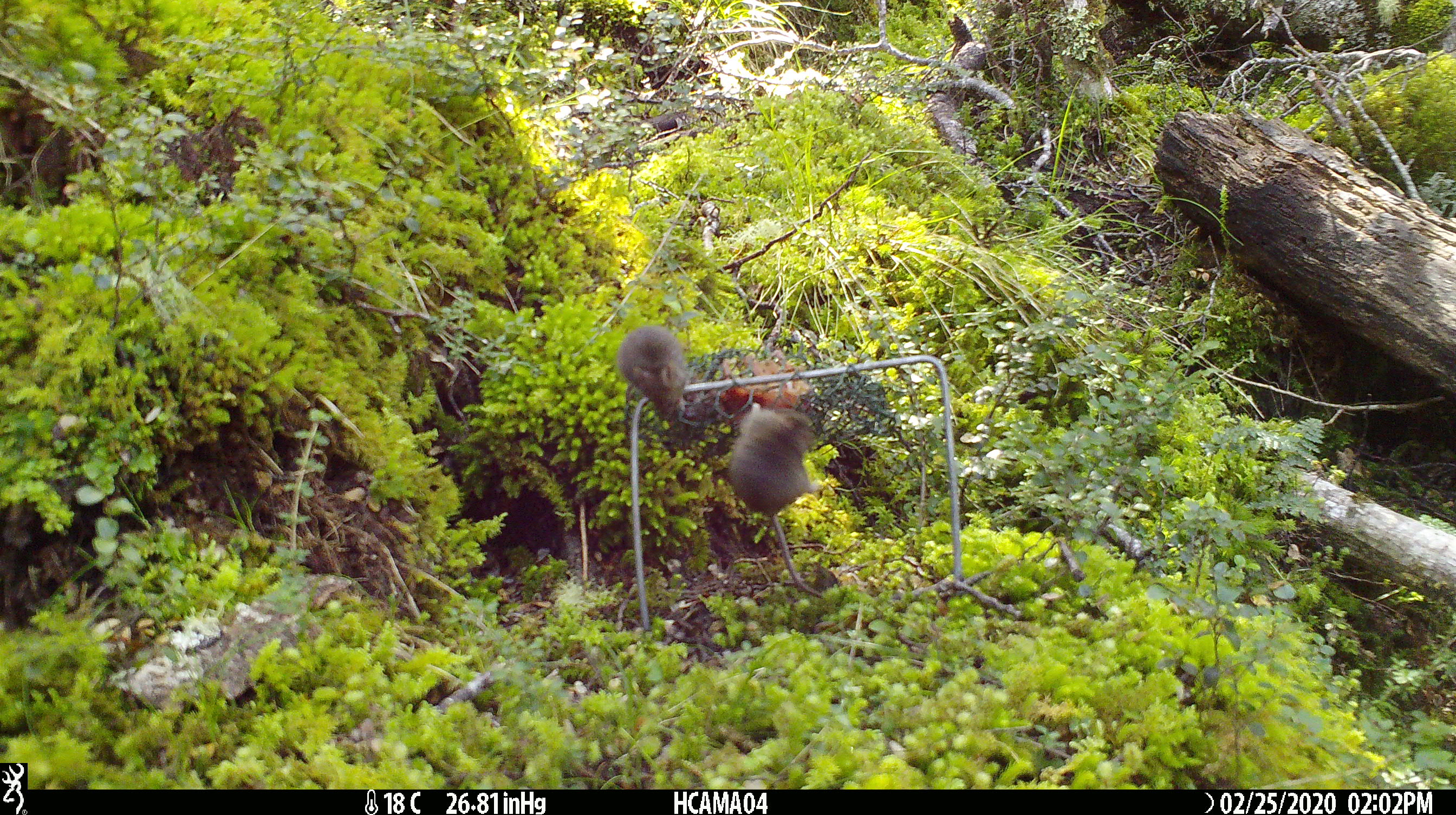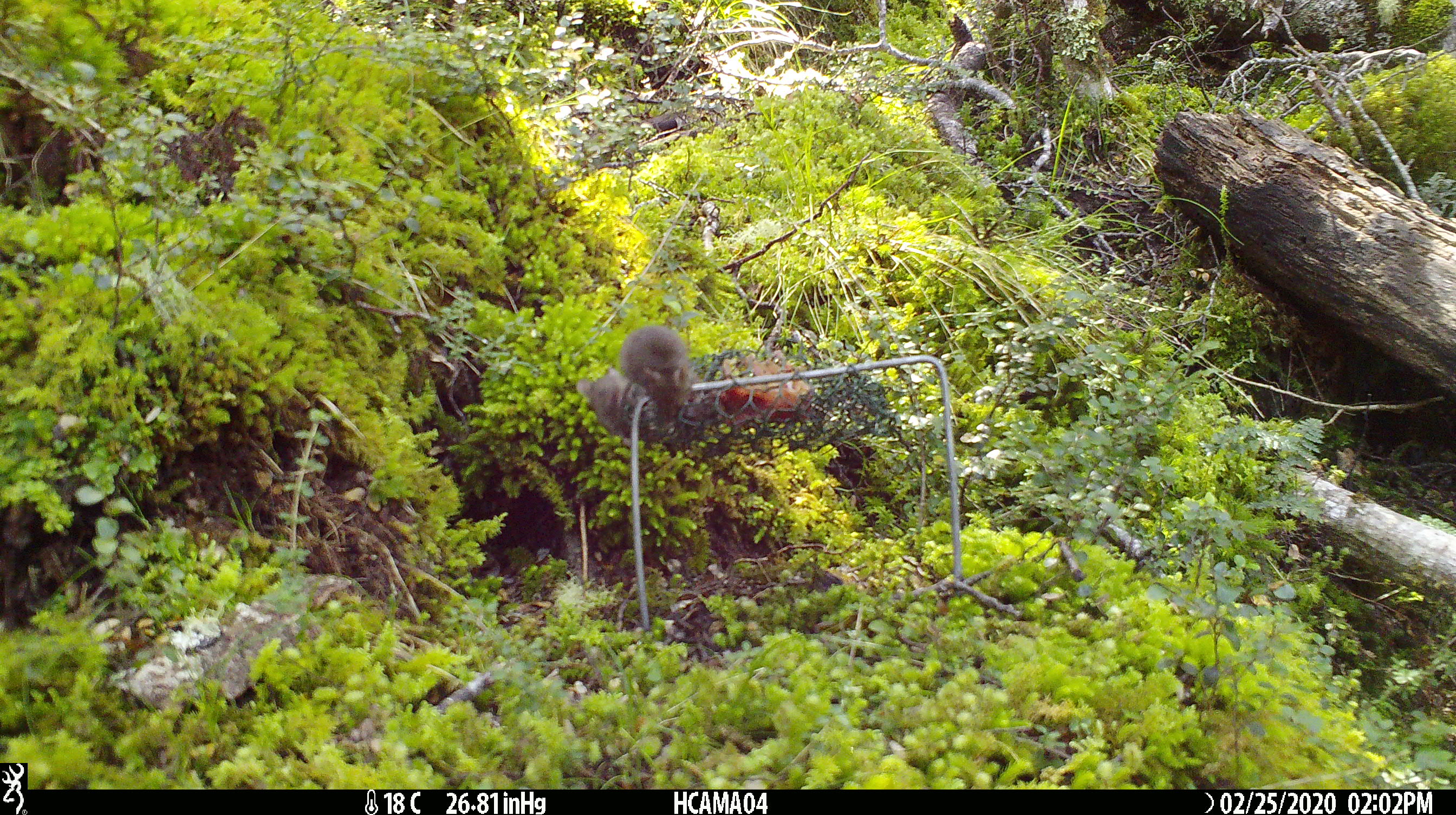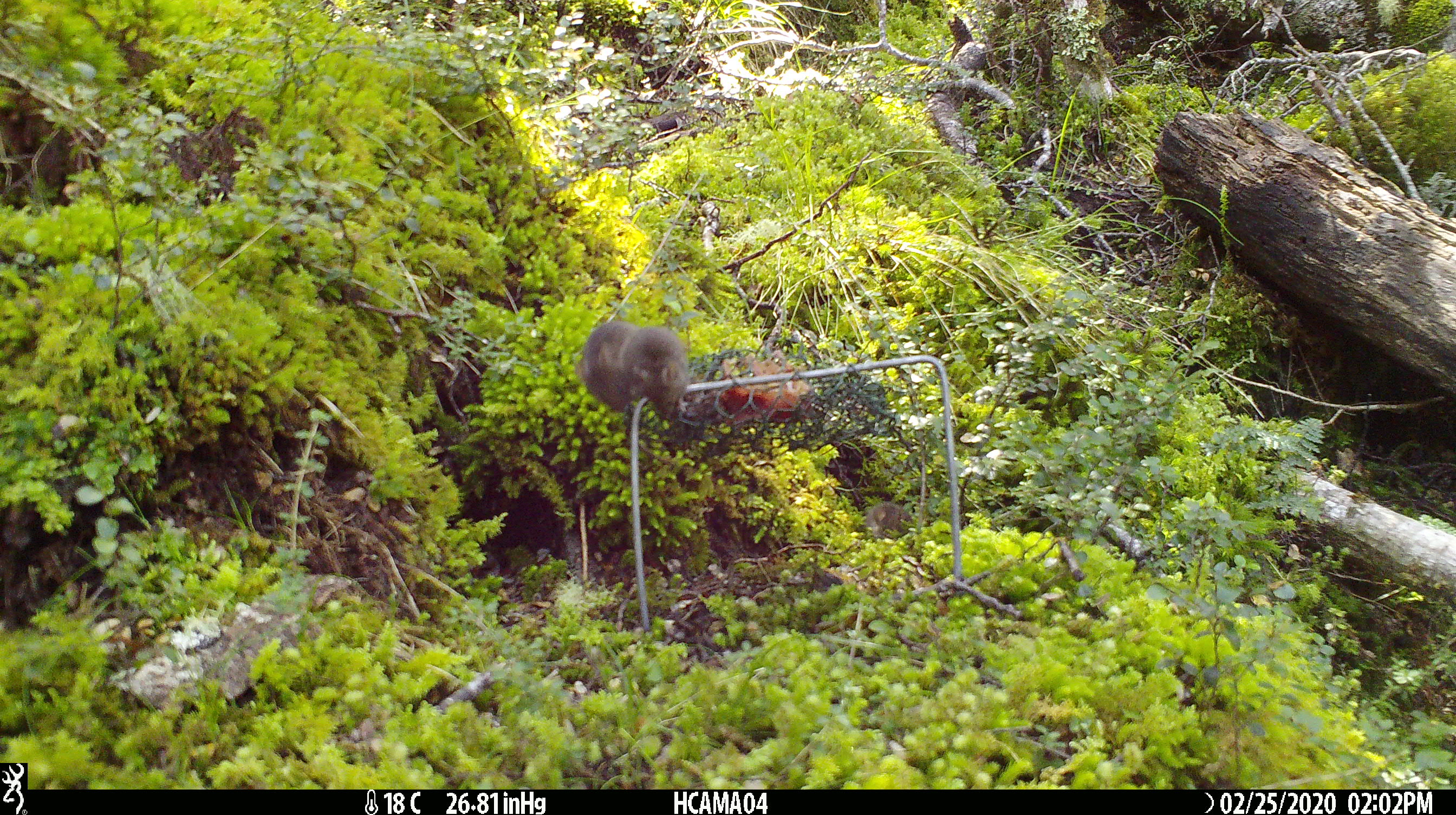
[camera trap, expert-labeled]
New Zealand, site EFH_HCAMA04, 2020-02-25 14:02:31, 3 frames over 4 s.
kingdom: Animalia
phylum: Chordata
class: Mammalia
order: Rodentia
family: Muridae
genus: Mus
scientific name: Mus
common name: mouse